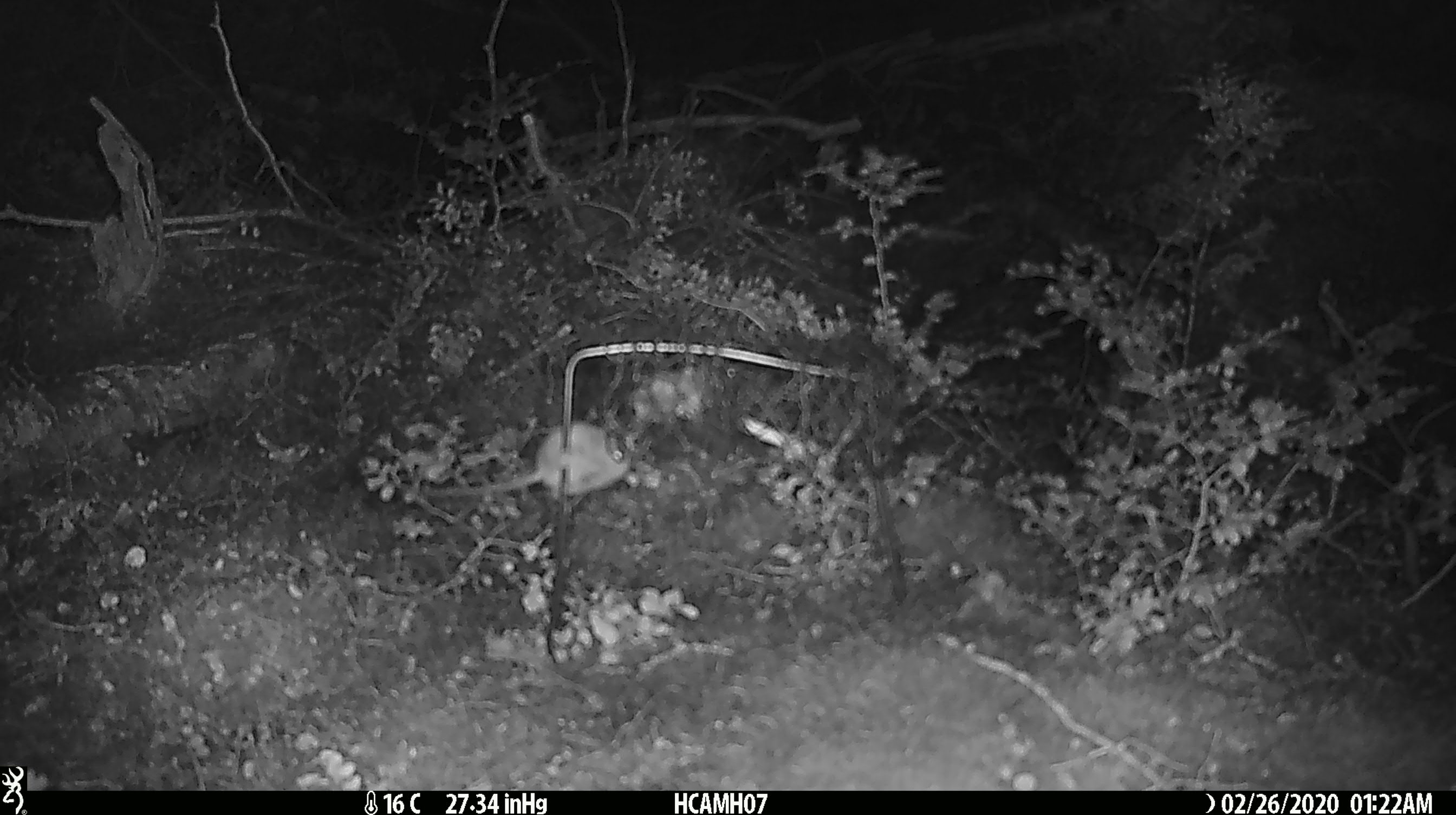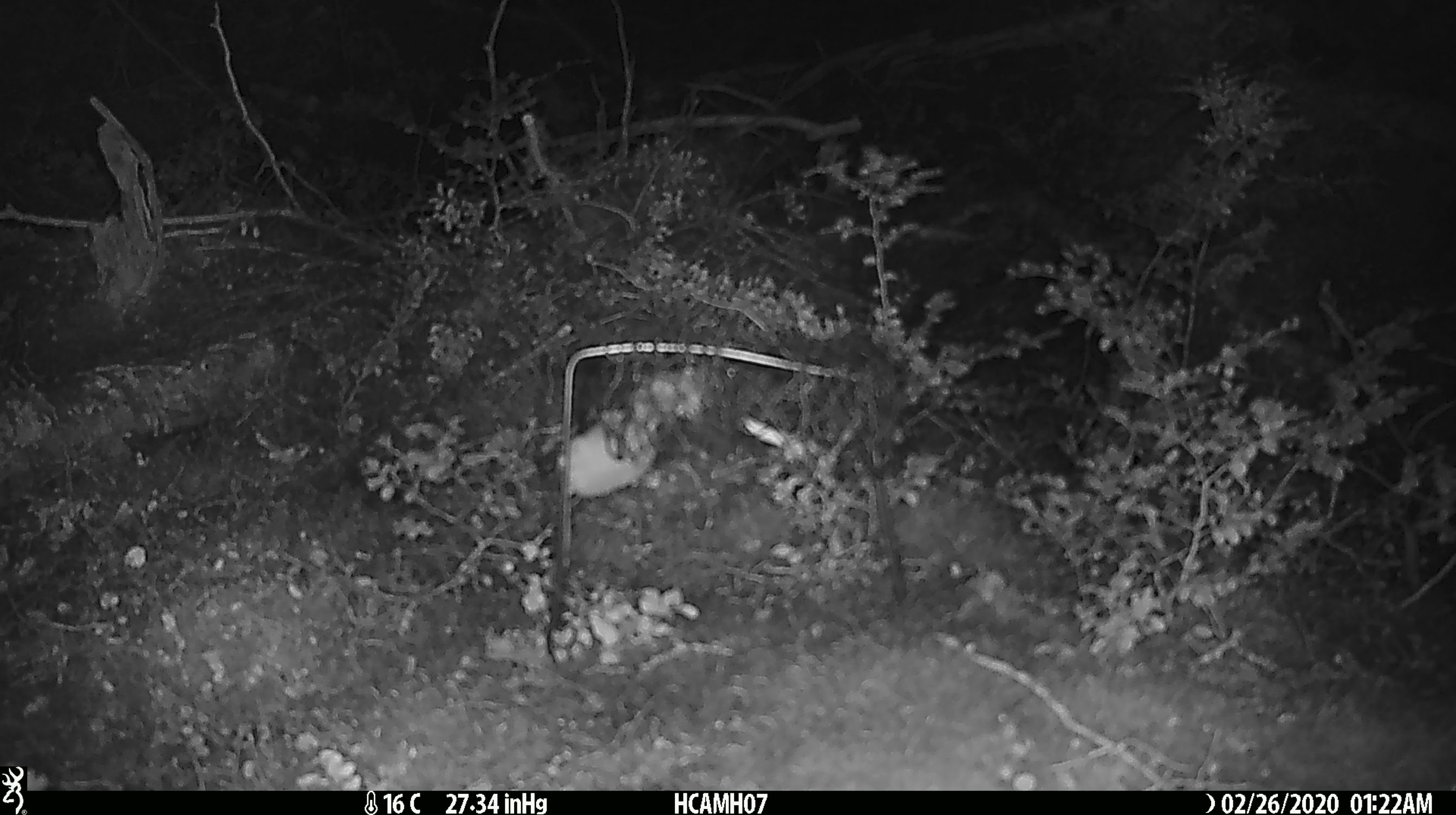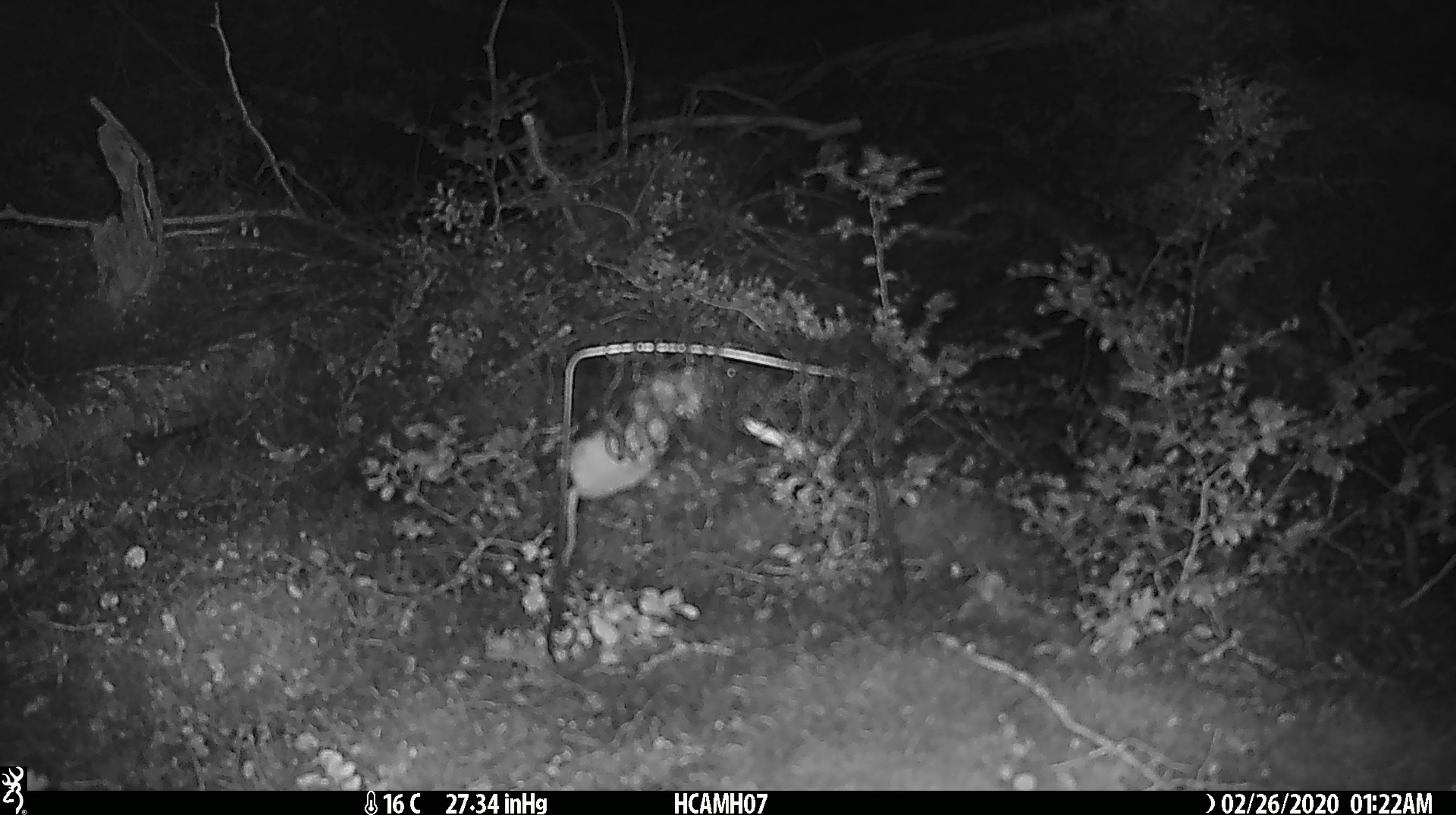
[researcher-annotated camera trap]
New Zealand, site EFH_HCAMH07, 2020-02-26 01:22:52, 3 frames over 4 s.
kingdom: Animalia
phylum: Chordata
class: Mammalia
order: Rodentia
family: Muridae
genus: Mus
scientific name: Mus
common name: mouse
Mouse (Mus).